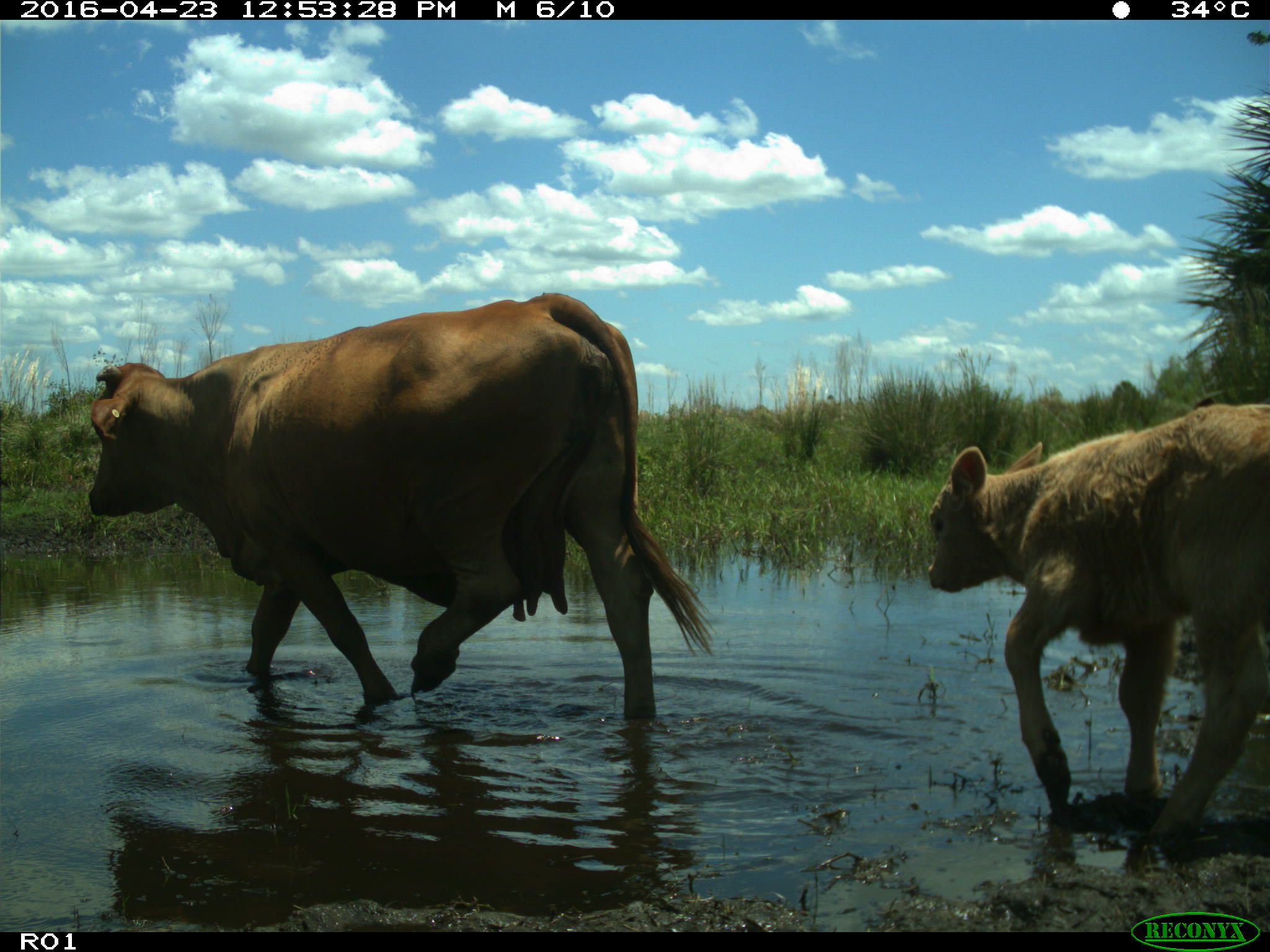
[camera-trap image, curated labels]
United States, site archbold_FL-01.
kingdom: Animalia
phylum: Chordata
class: Mammalia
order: Artiodactyla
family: Bovidae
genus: Bos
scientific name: Bos taurus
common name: domestic cow